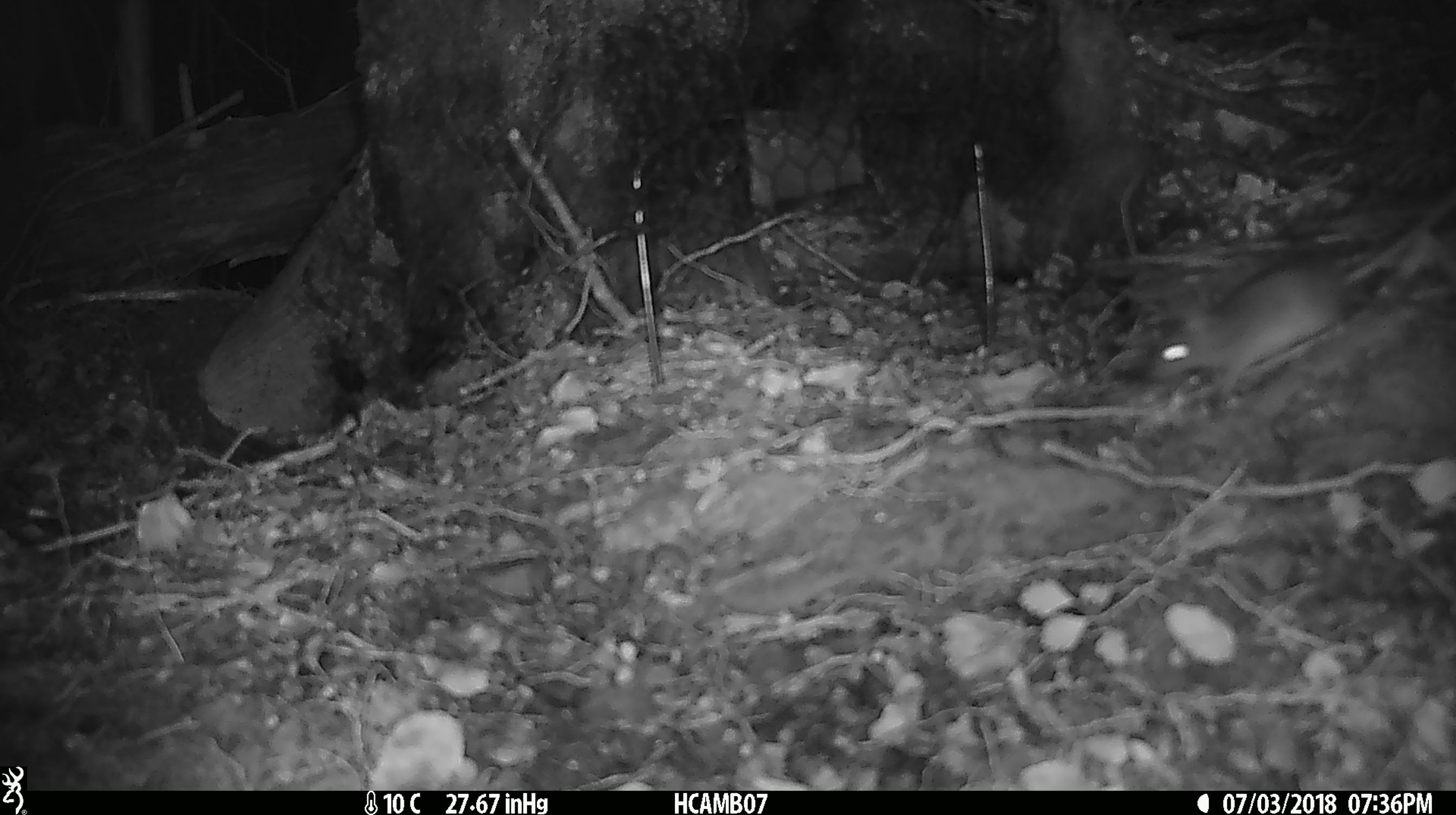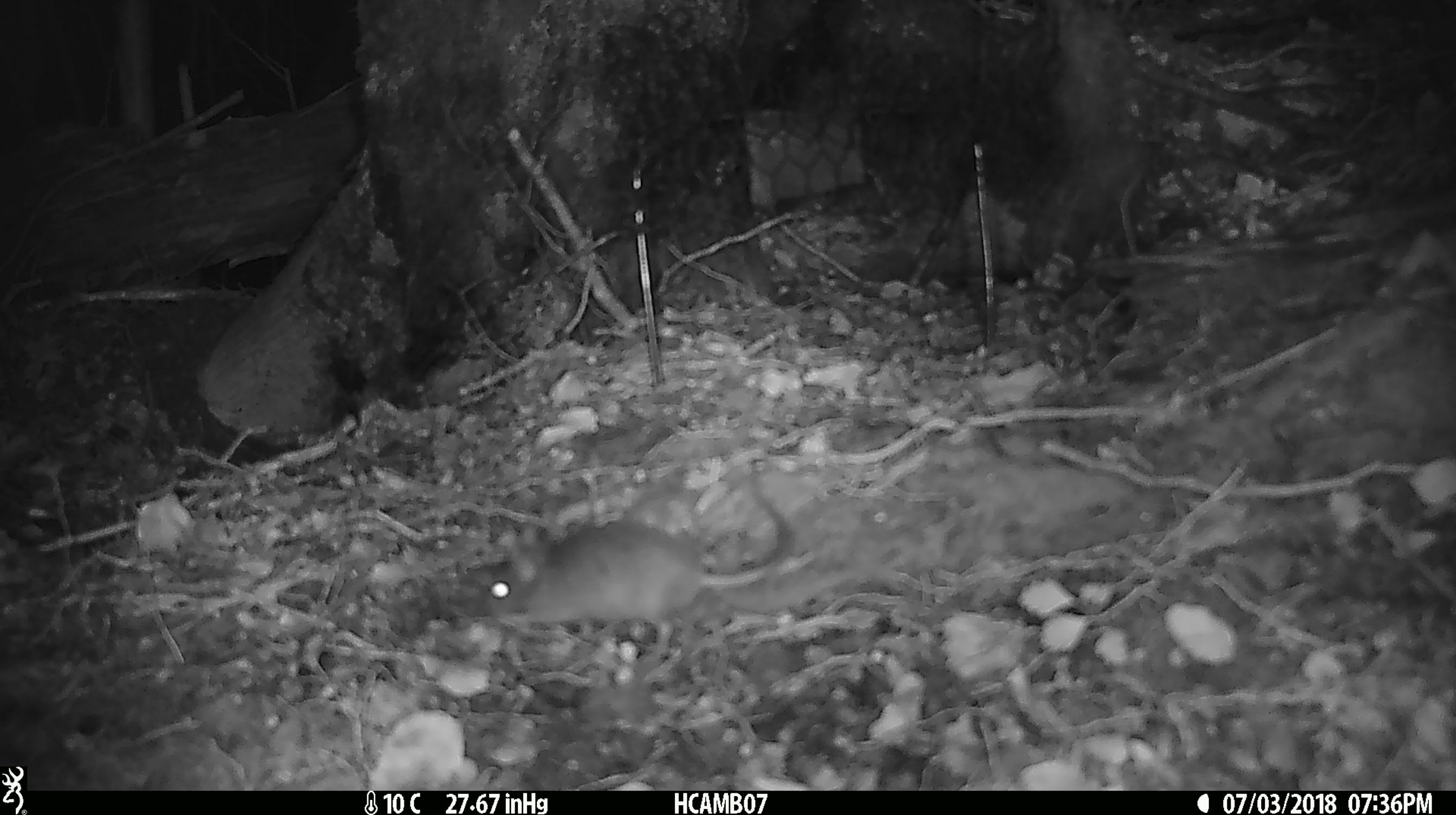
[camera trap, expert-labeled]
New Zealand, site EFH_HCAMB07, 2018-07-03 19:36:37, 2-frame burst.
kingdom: Animalia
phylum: Chordata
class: Mammalia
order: Rodentia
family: Muridae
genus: Mus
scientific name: Mus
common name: mouse